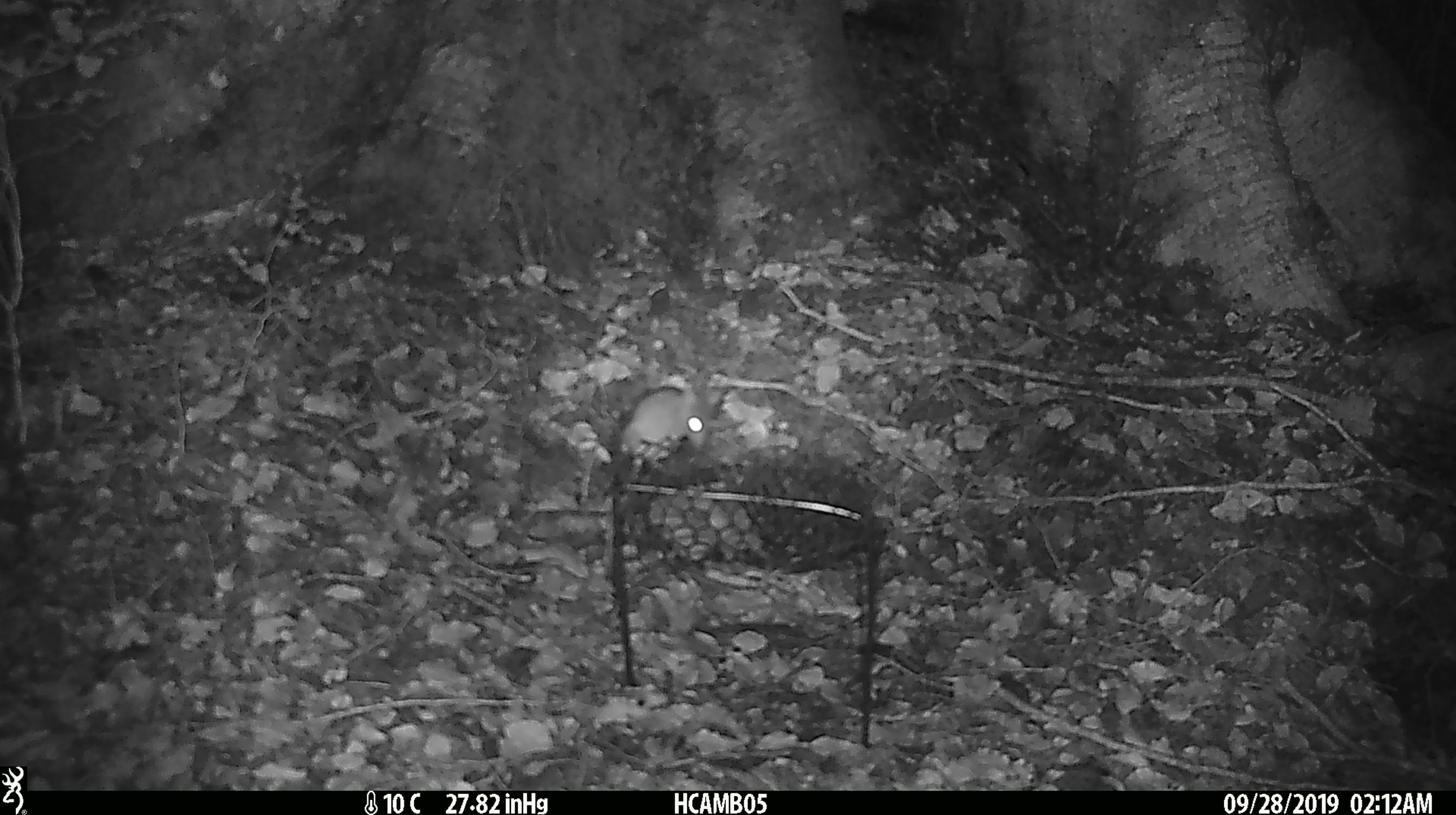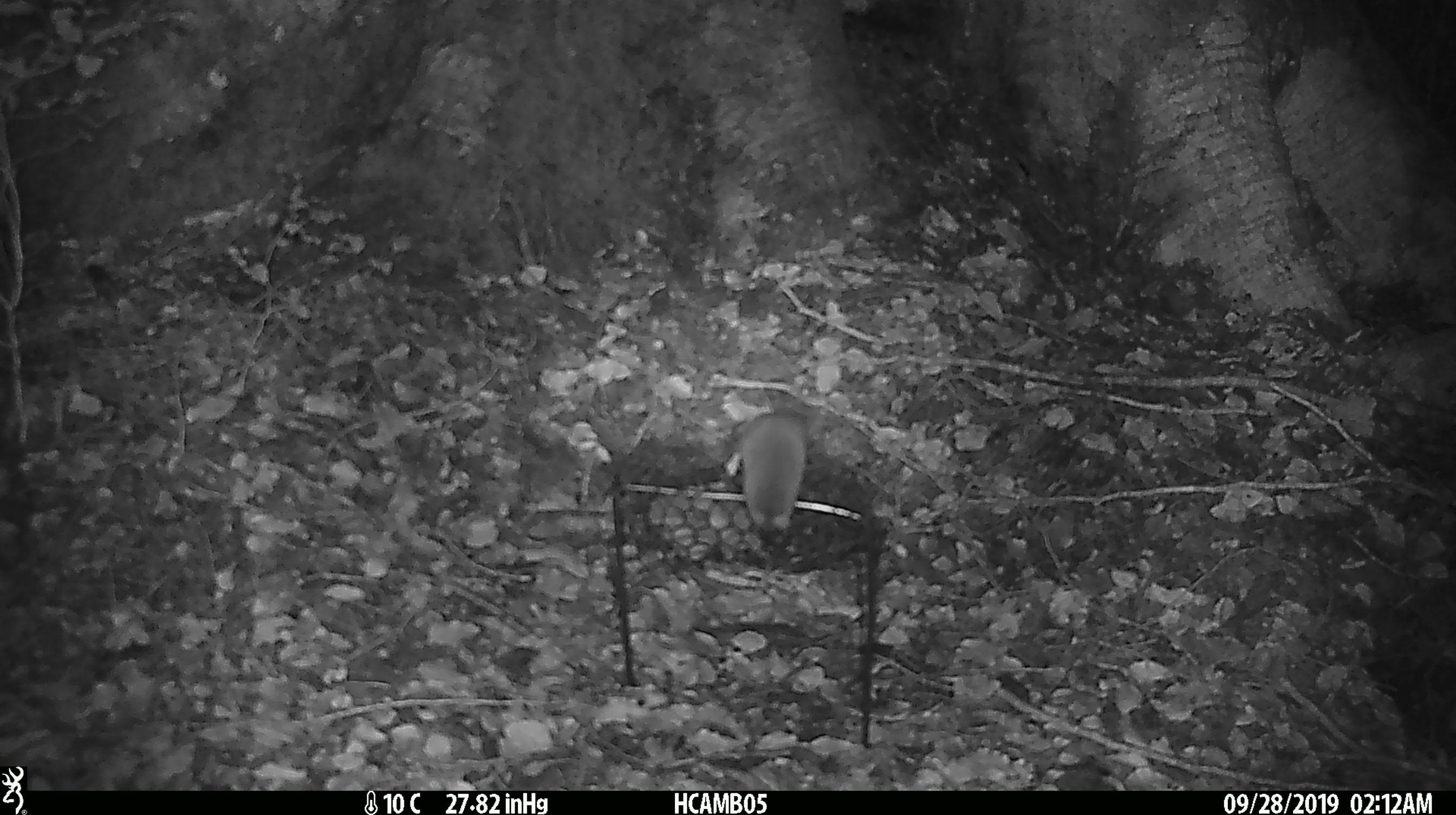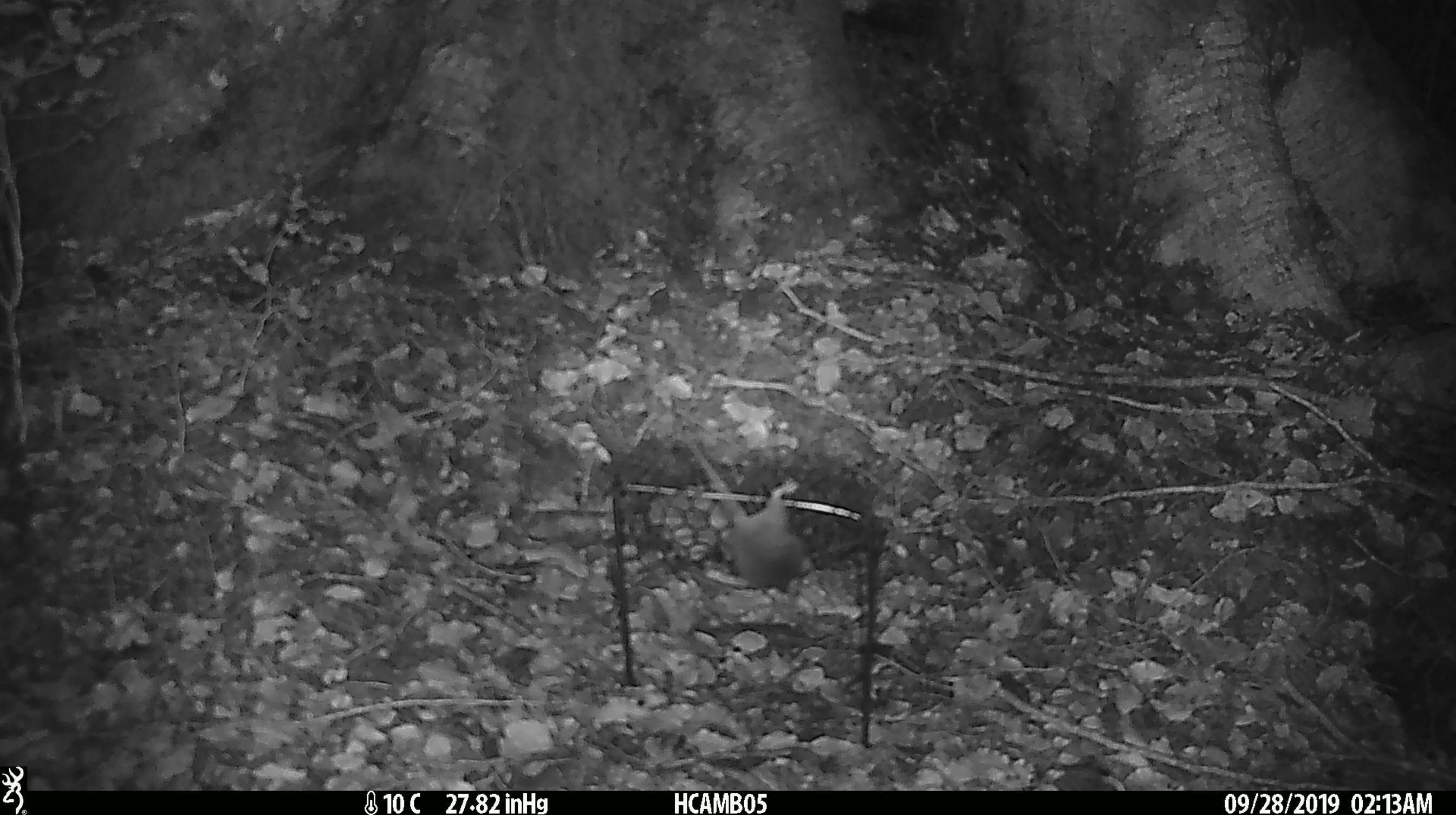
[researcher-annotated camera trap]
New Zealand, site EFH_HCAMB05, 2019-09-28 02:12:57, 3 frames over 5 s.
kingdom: Animalia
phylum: Chordata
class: Mammalia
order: Rodentia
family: Muridae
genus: Mus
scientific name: Mus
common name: mouse